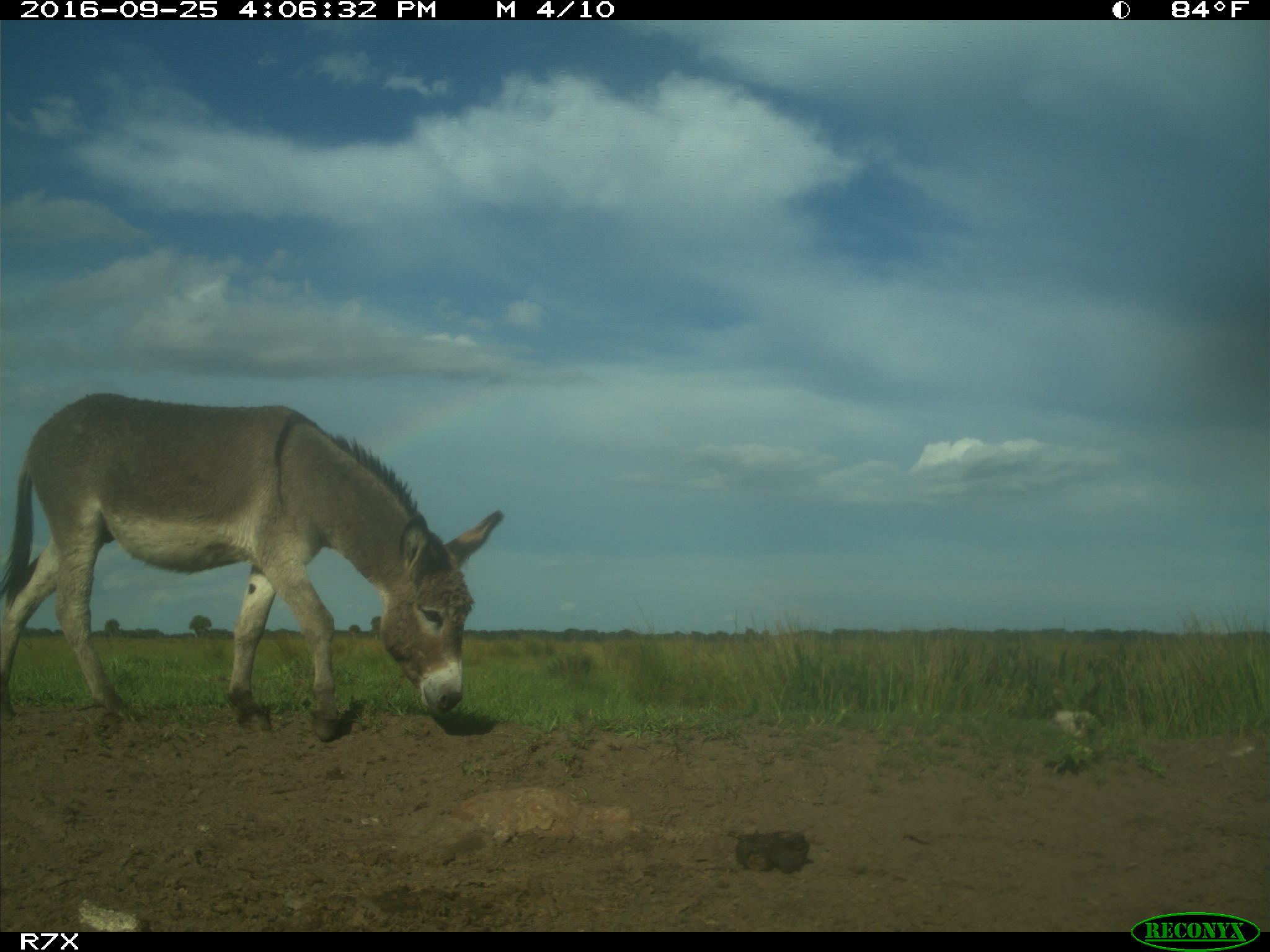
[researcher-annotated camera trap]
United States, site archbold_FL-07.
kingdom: Animalia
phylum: Chordata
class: Mammalia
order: Perissodactyla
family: Equidae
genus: Equus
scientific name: Equus africanus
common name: african wild ass